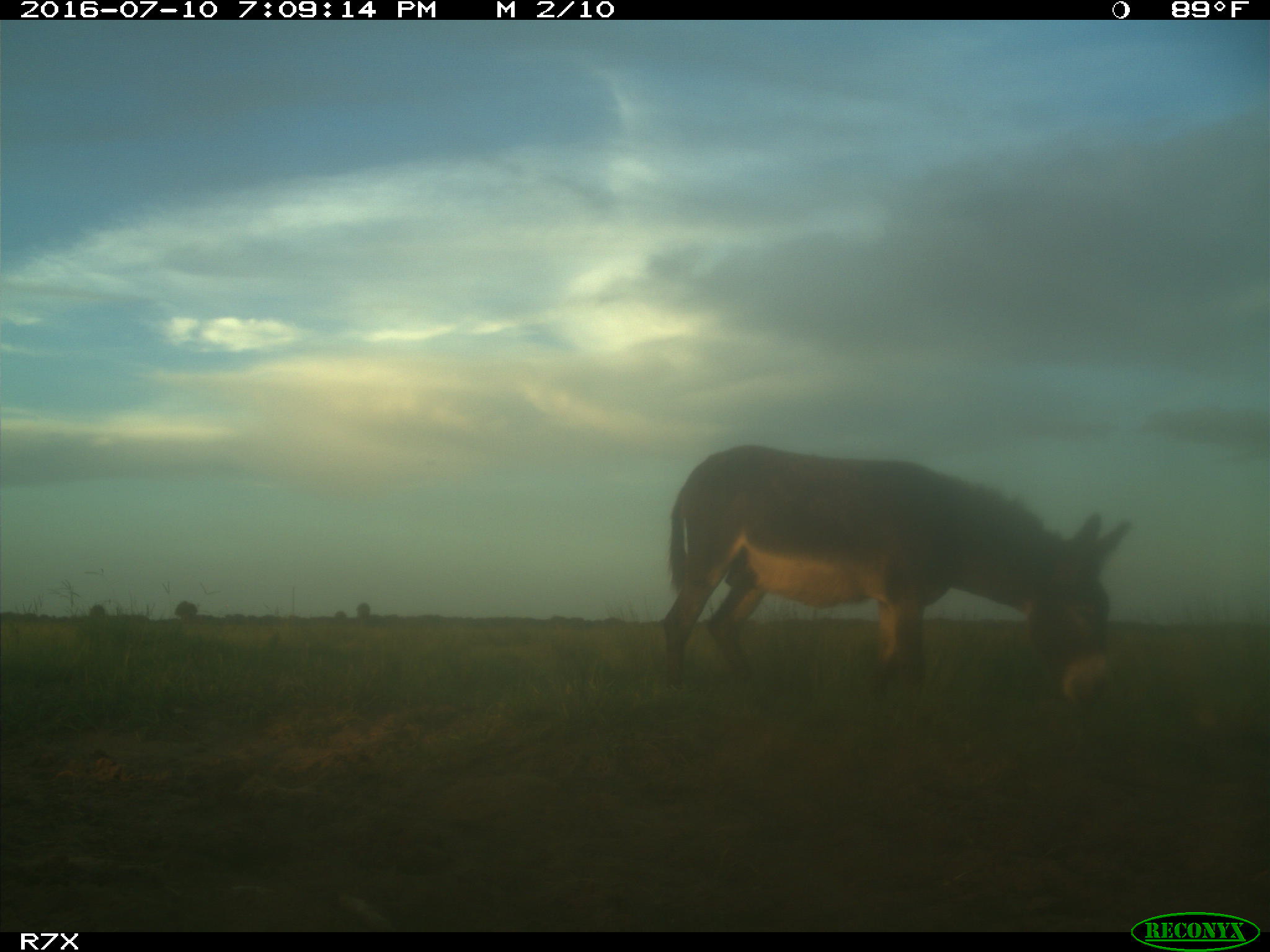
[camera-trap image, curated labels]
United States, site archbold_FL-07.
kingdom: Animalia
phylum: Chordata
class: Mammalia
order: Perissodactyla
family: Equidae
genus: Equus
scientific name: Equus africanus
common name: african wild ass